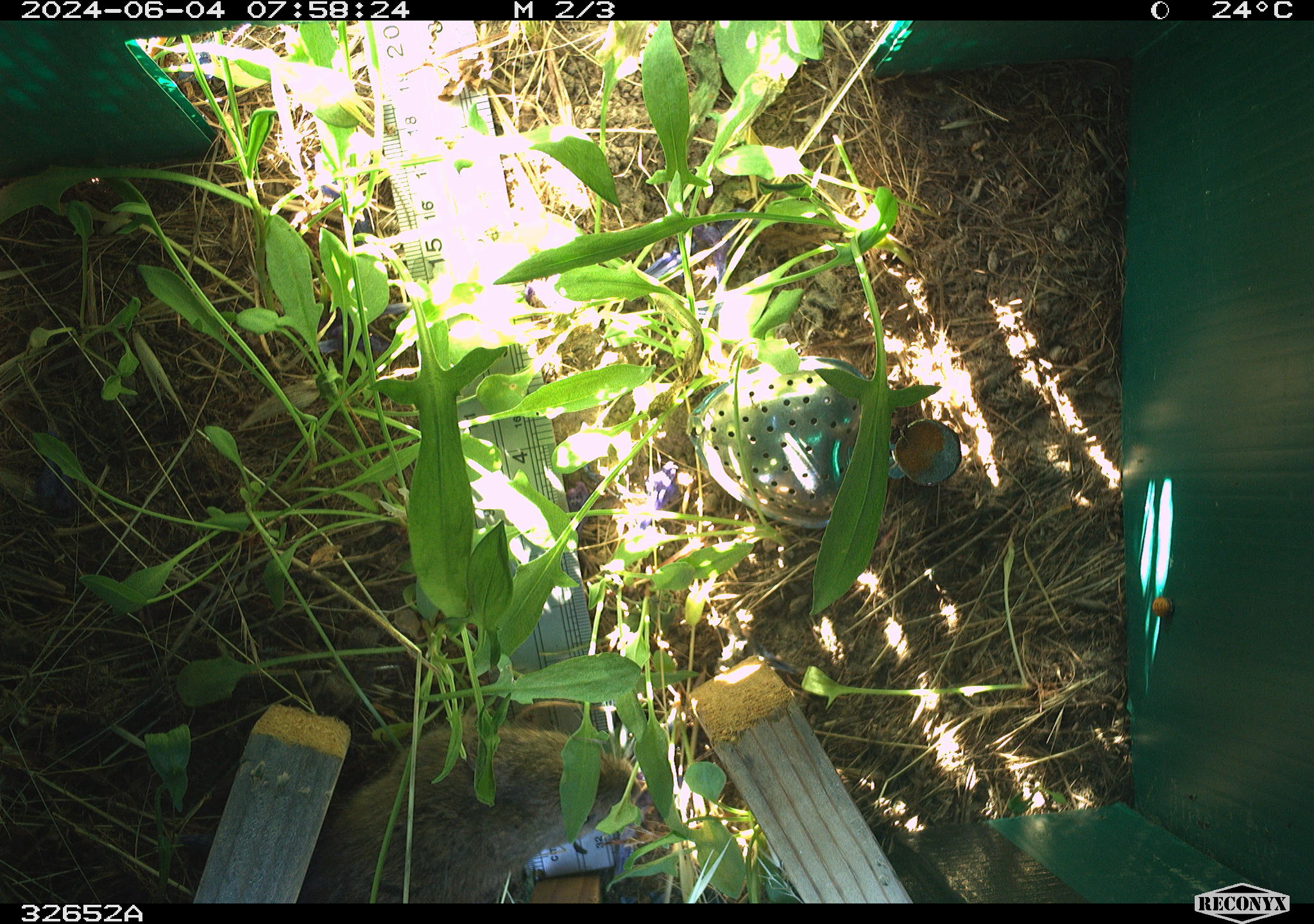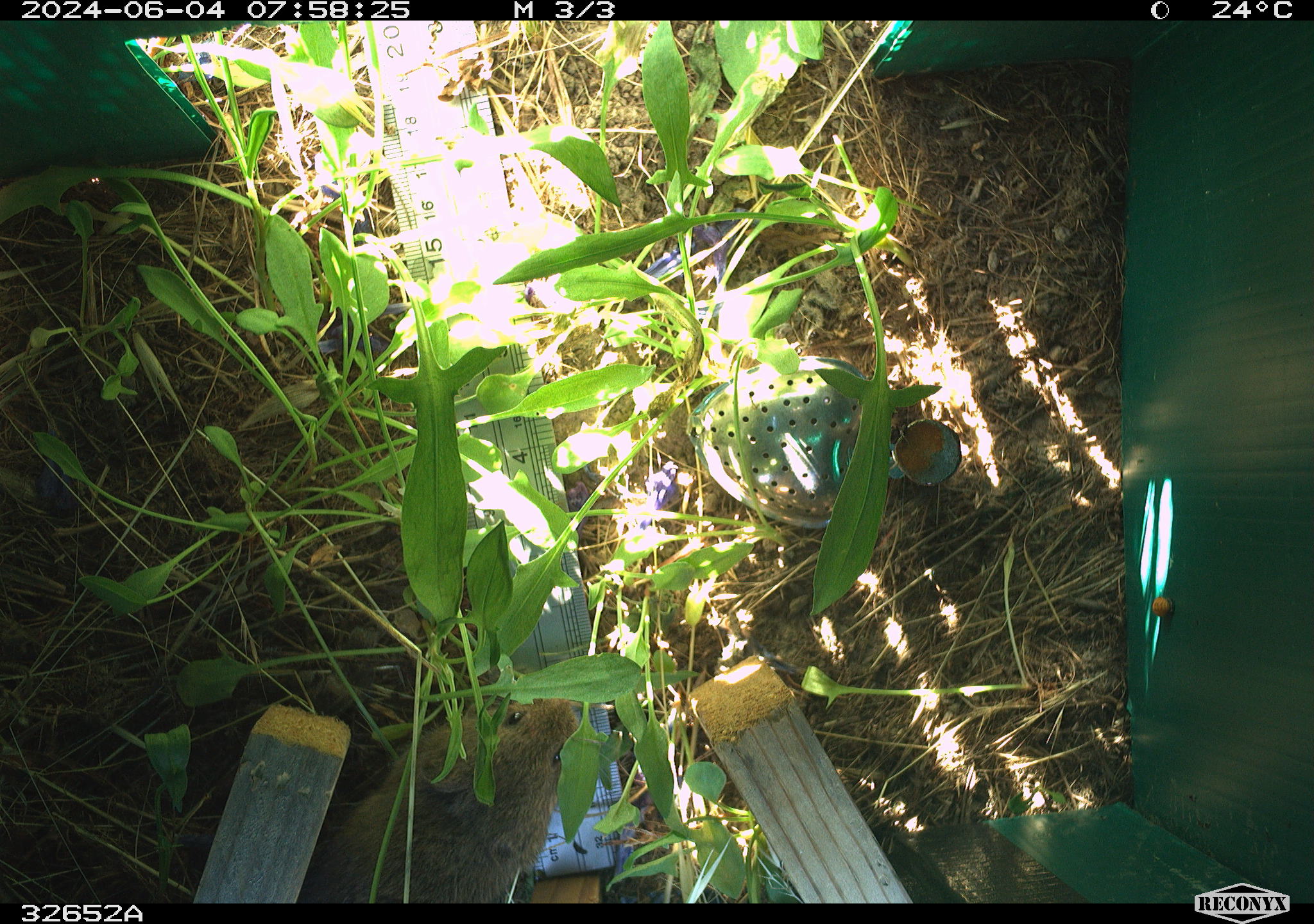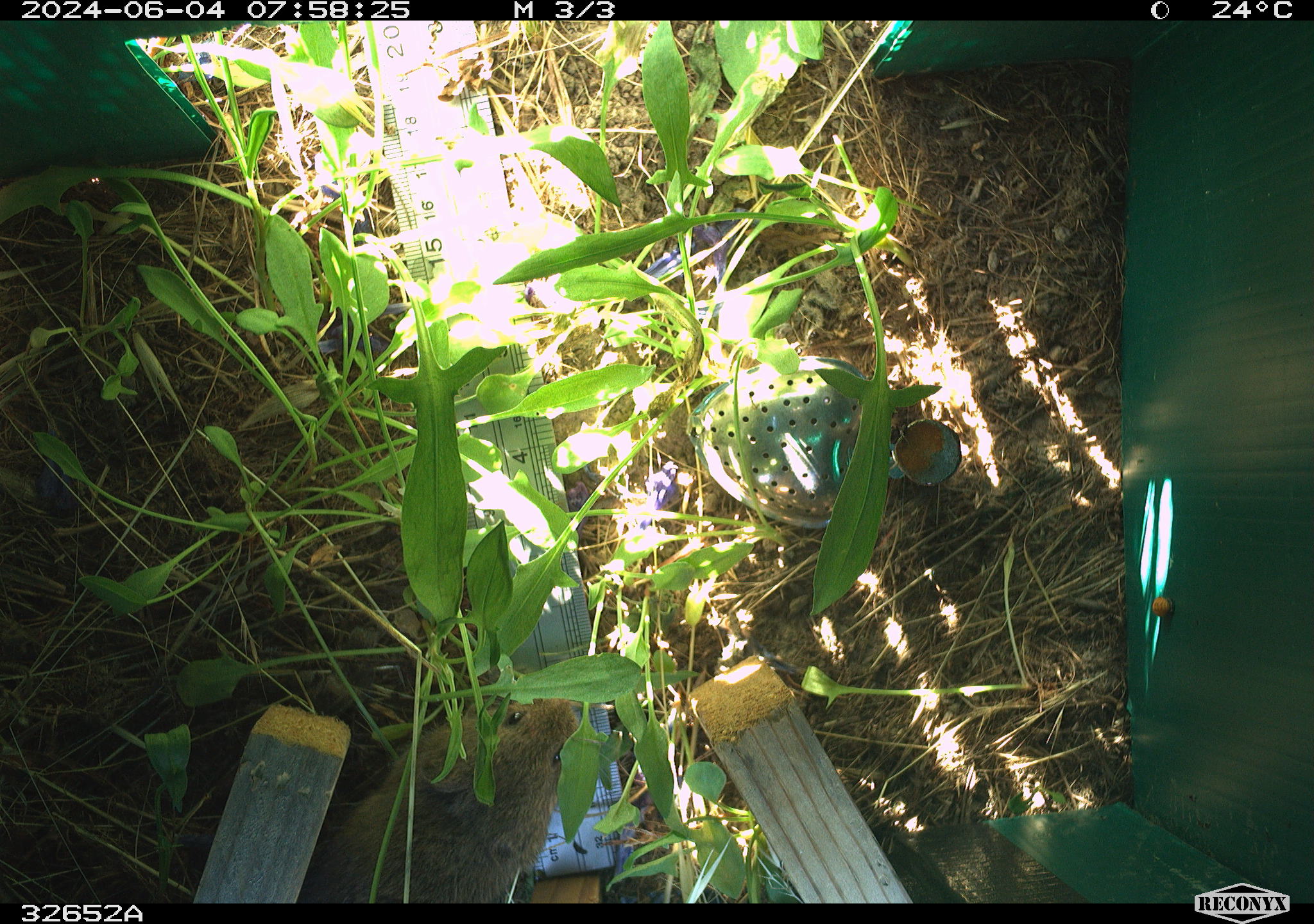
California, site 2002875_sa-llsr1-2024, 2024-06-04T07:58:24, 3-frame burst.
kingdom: Animalia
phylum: Chordata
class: Mammalia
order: Rodentia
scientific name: Rodentia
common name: rodent